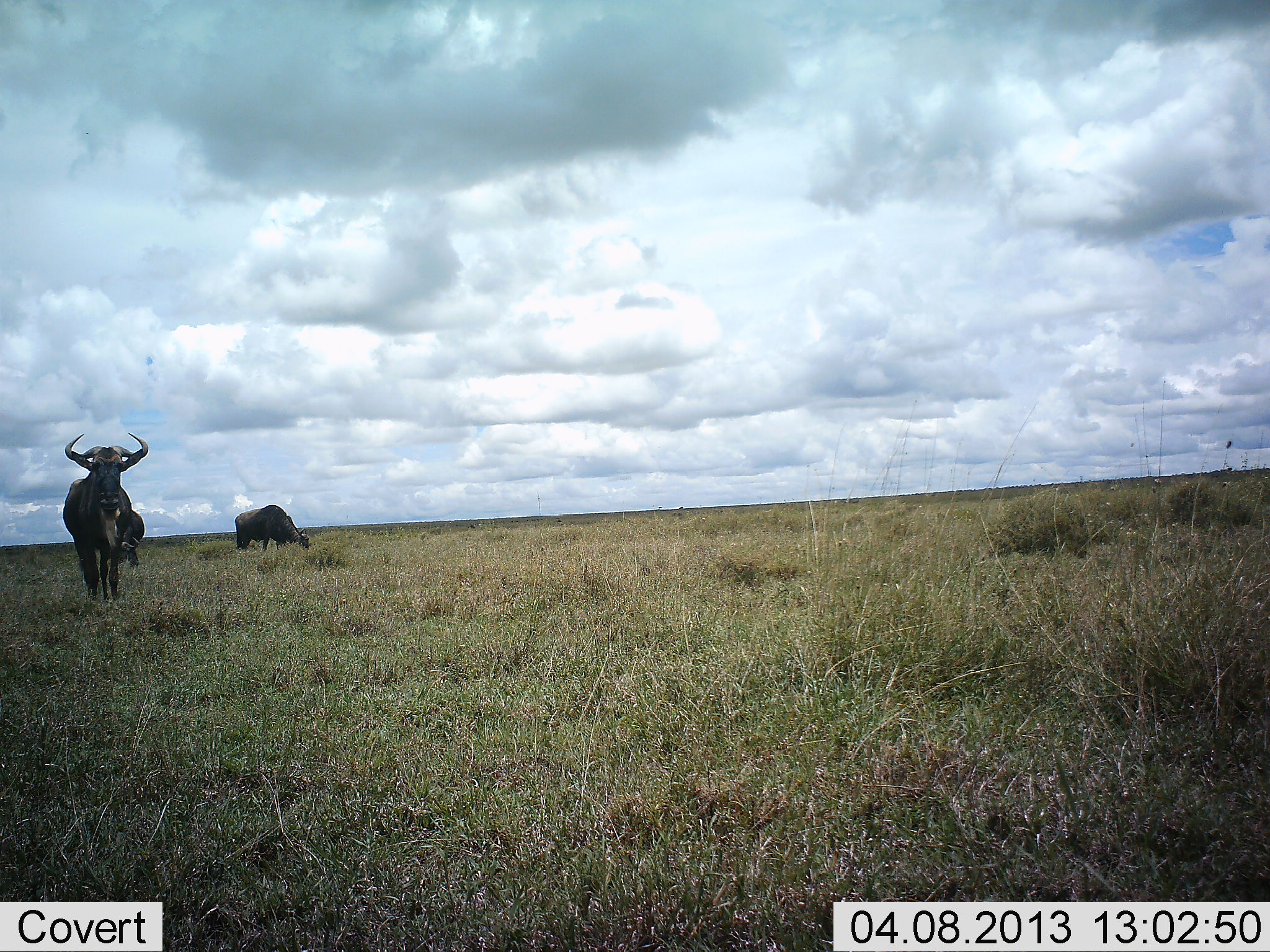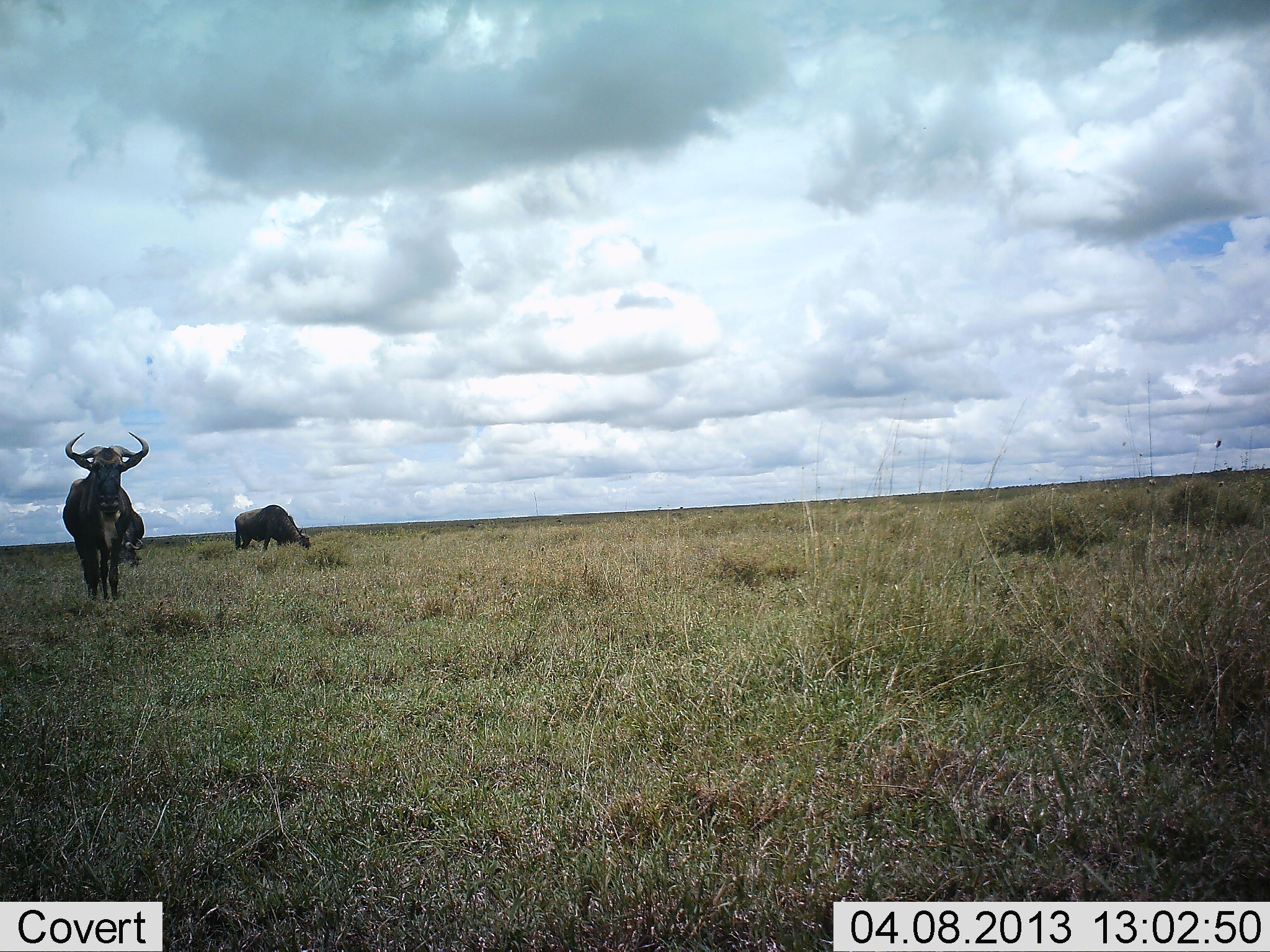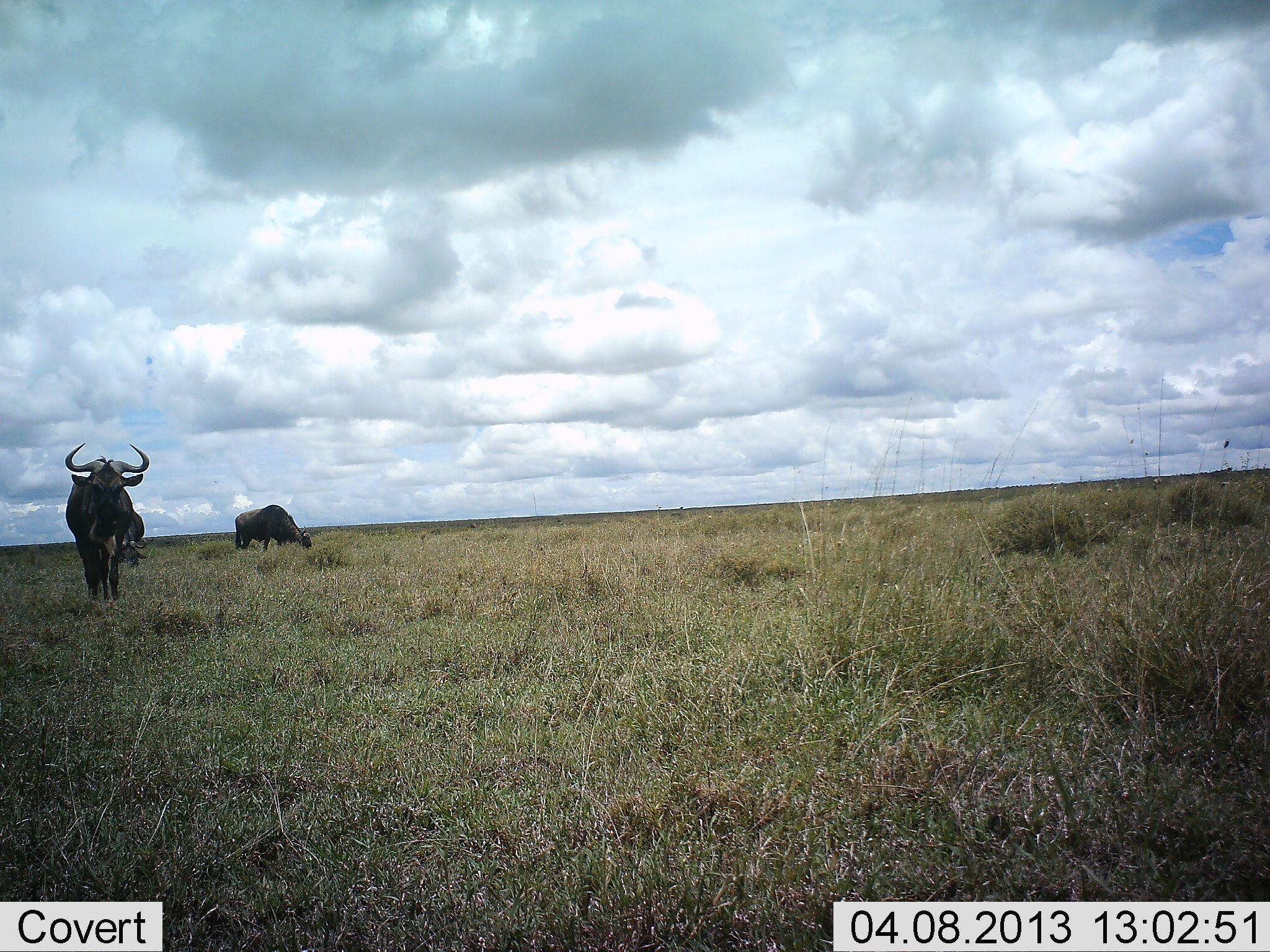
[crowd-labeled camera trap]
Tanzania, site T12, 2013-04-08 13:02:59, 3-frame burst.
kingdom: Animalia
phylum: Chordata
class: Mammalia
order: Artiodactyla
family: Bovidae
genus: Connochaetes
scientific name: Connochaetes taurinus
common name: blue wildebeest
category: wildebeest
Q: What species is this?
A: Wildebeest (blue wildebeest) (Connochaetes taurinus).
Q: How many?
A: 3.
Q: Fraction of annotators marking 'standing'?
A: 72%.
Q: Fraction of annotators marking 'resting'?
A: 0%.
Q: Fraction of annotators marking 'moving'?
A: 12%.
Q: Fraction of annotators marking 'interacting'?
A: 0%.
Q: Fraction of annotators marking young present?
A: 0%.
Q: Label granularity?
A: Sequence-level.